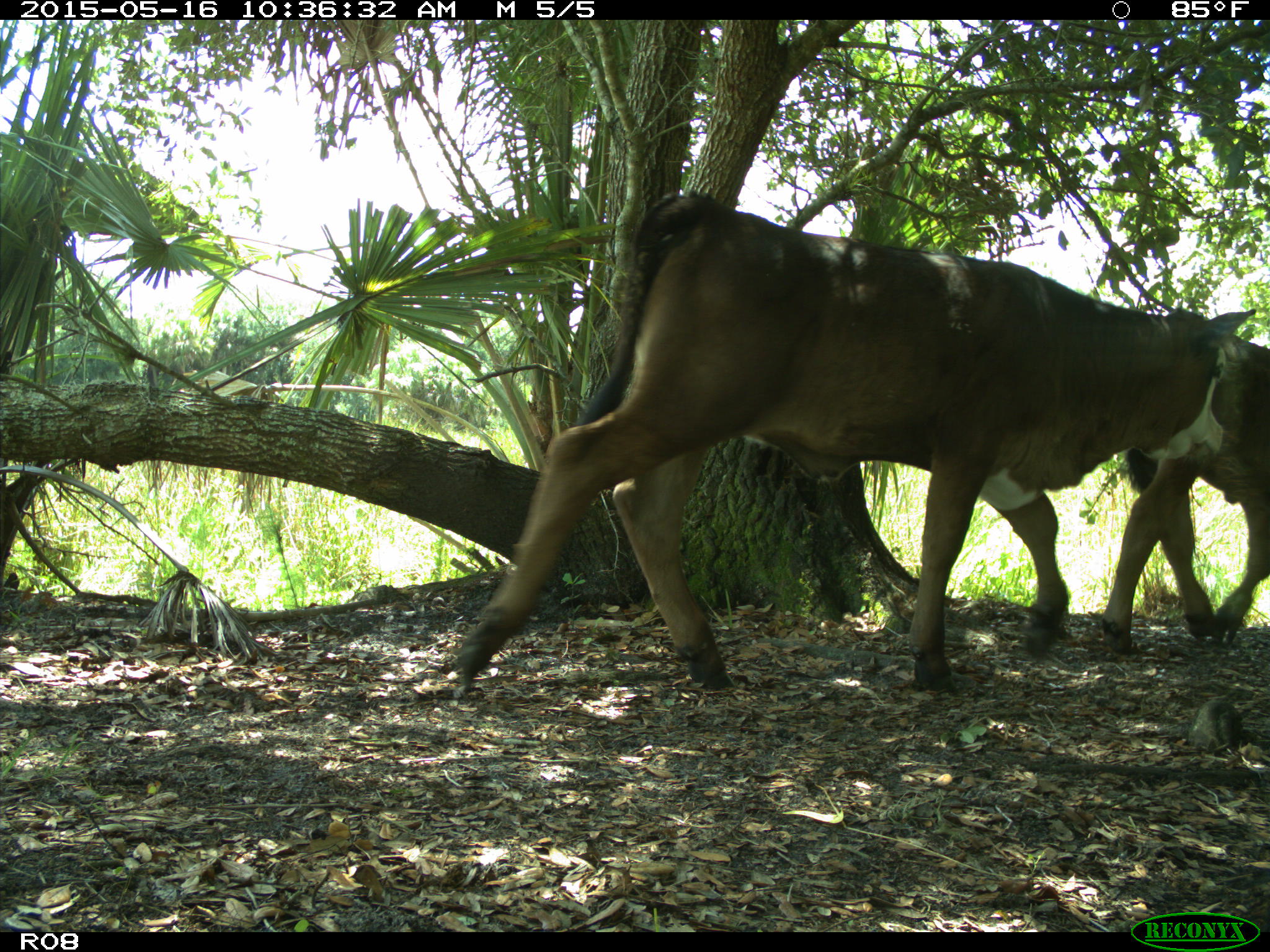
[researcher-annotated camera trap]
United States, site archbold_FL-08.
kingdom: Animalia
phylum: Chordata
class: Mammalia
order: Artiodactyla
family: Bovidae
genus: Bos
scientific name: Bos taurus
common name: domestic cow